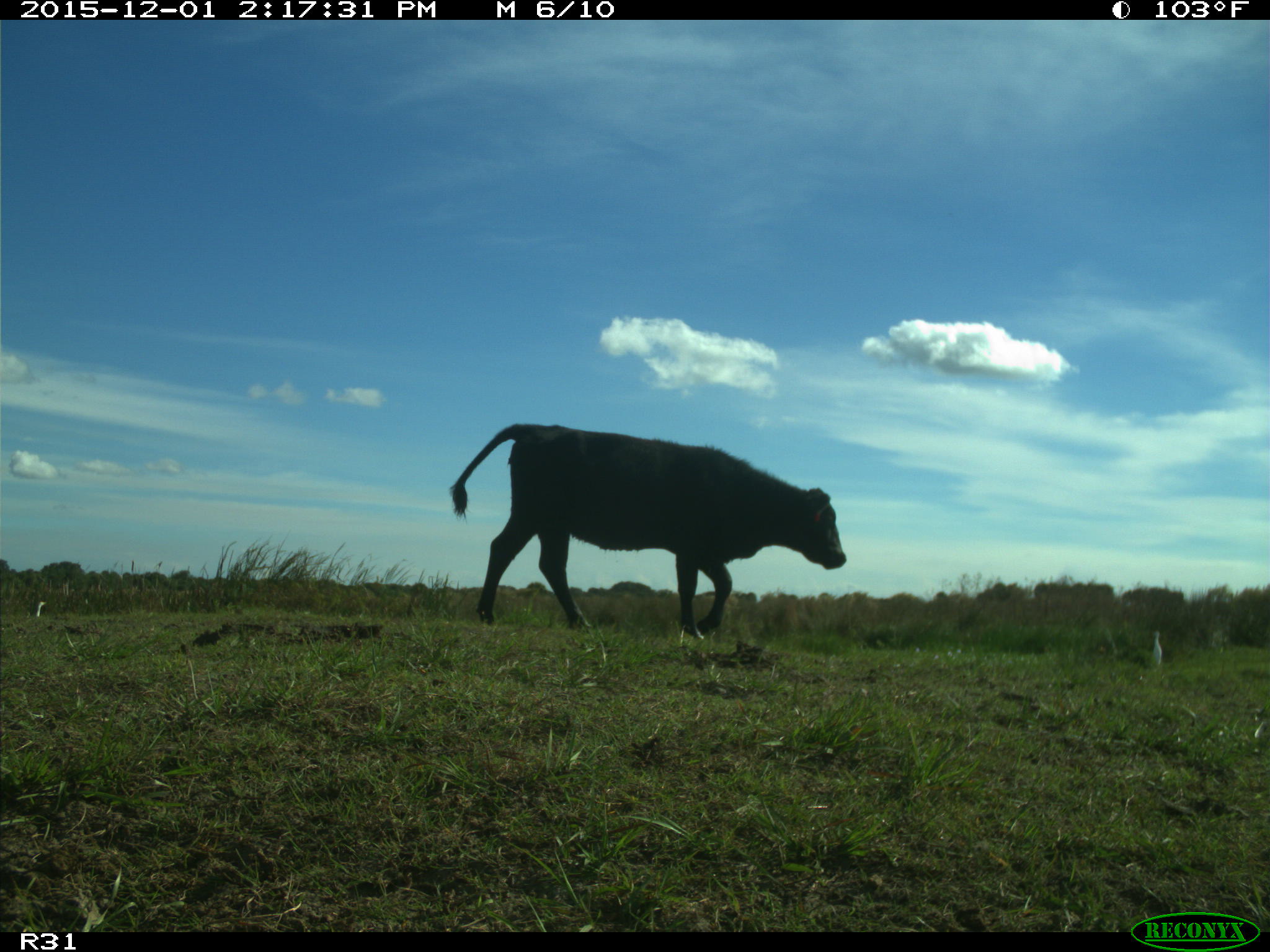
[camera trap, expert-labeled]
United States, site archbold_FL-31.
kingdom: Animalia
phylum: Chordata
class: Mammalia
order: Artiodactyla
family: Bovidae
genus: Bos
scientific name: Bos taurus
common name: domestic cow